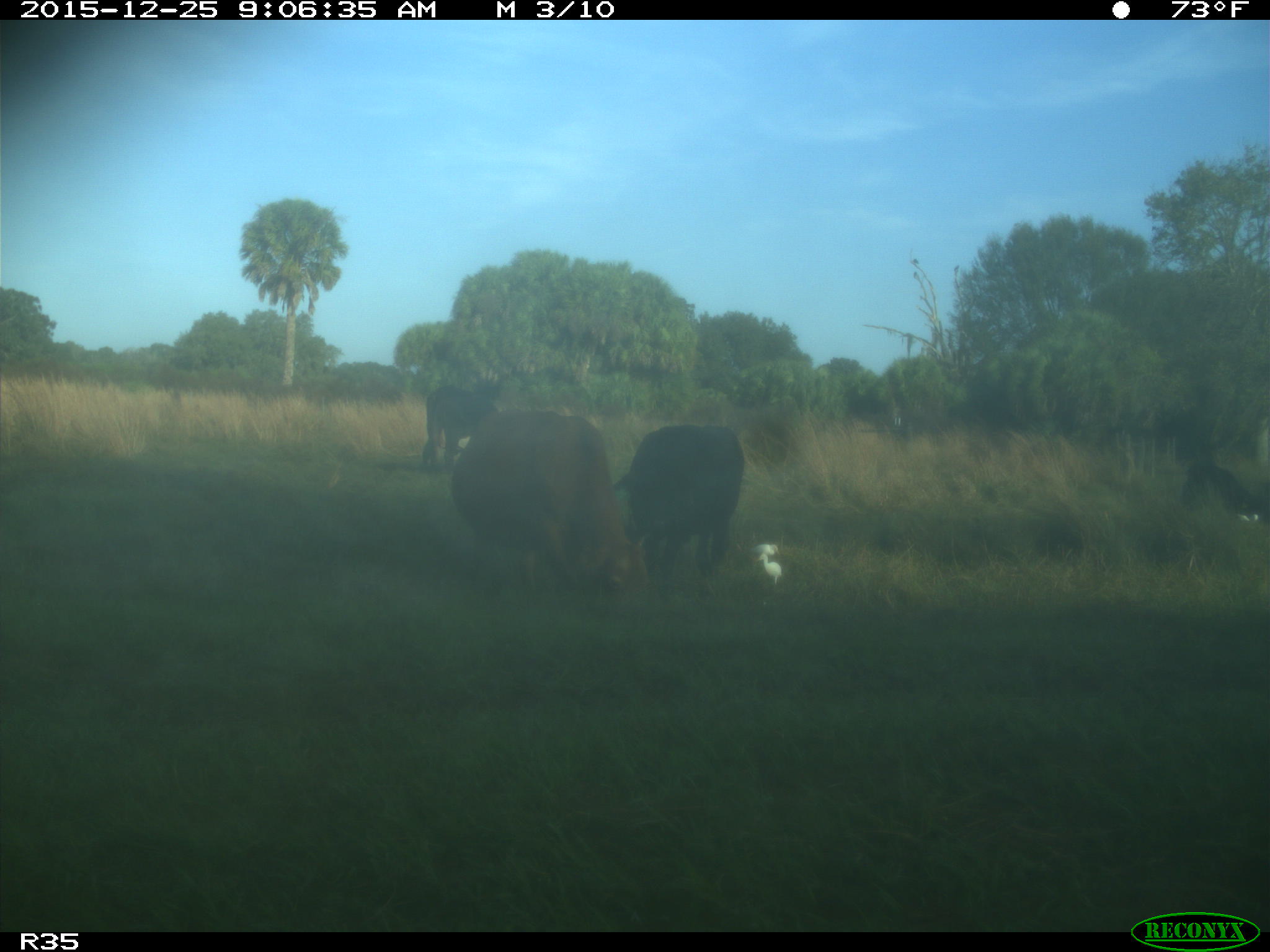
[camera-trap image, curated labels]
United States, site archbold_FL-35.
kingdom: Animalia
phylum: Chordata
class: Mammalia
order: Artiodactyla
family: Bovidae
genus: Bos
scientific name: Bos taurus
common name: domestic cow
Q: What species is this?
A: Bos taurus (domestic cow).